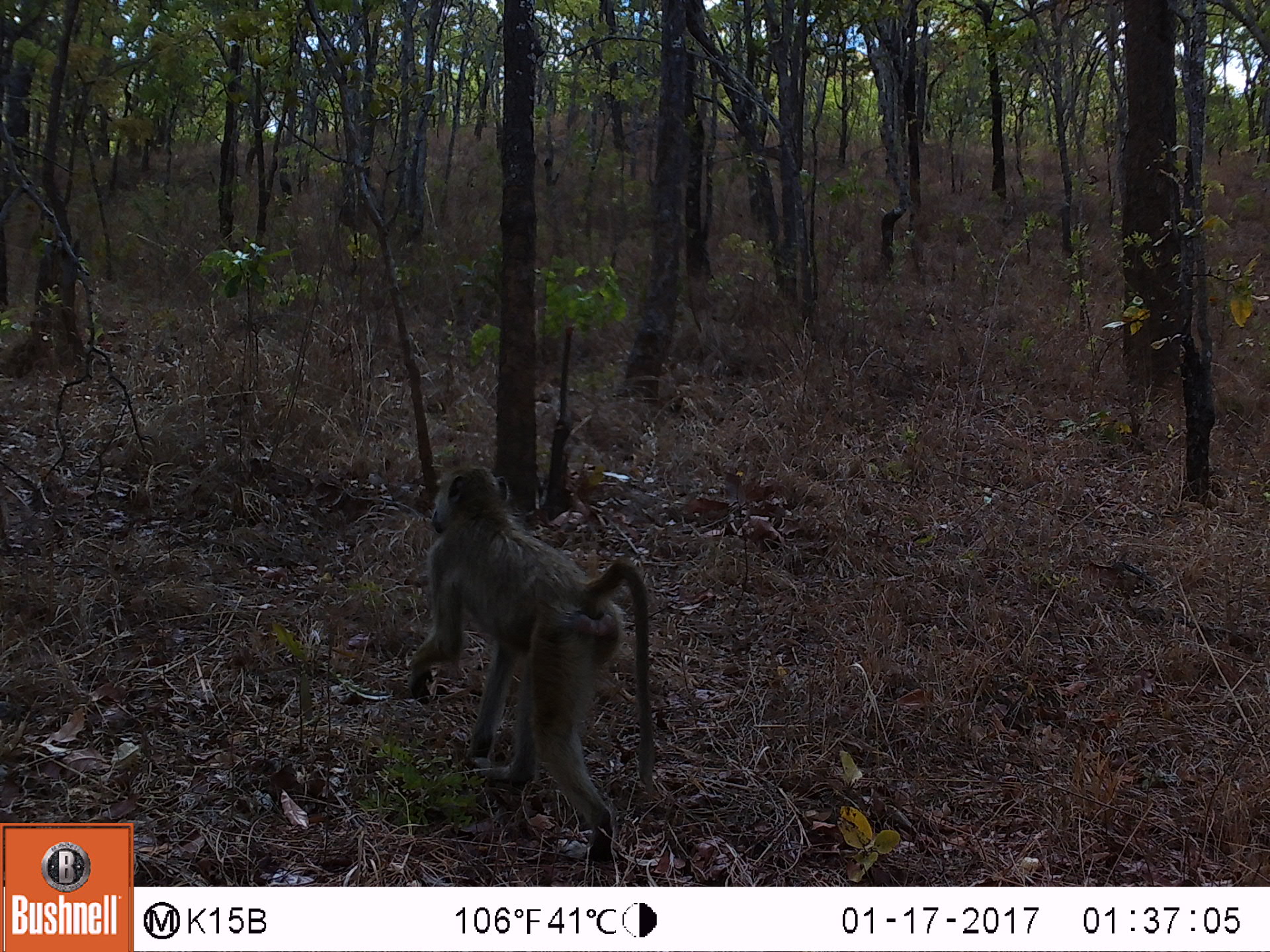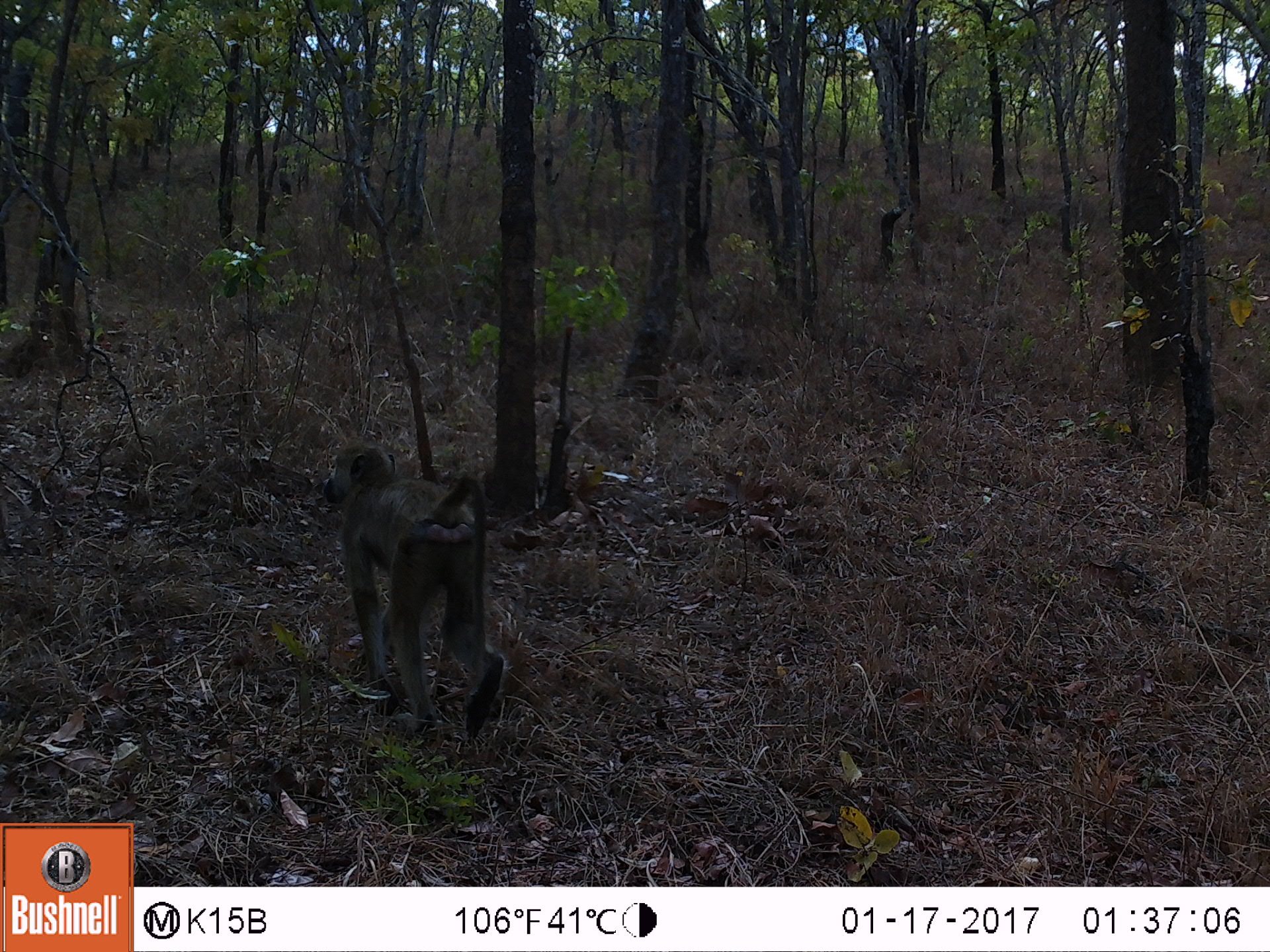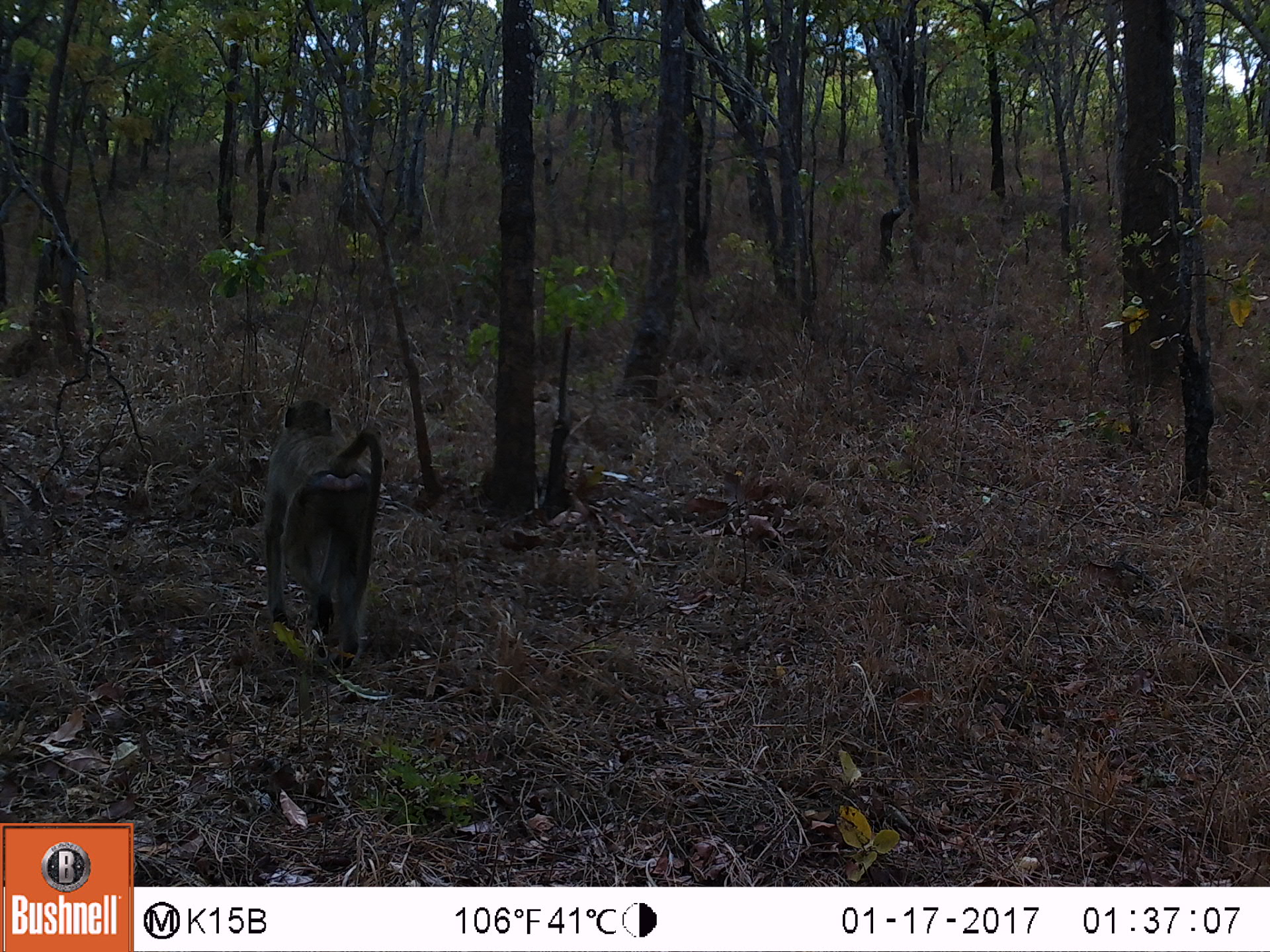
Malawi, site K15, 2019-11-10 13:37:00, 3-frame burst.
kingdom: Animalia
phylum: Chordata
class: Mammalia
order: Primates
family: Cercopithecidae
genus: Papio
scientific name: Papio cynocephalus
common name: yellow baboon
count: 1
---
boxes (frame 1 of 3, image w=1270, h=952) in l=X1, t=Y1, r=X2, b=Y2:
yellow baboon: l=408, t=463, r=663, b=870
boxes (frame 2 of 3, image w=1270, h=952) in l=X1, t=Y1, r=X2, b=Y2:
yellow baboon: l=317, t=434, r=506, b=752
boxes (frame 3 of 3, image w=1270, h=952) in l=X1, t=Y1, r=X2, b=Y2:
yellow baboon: l=258, t=396, r=386, b=677